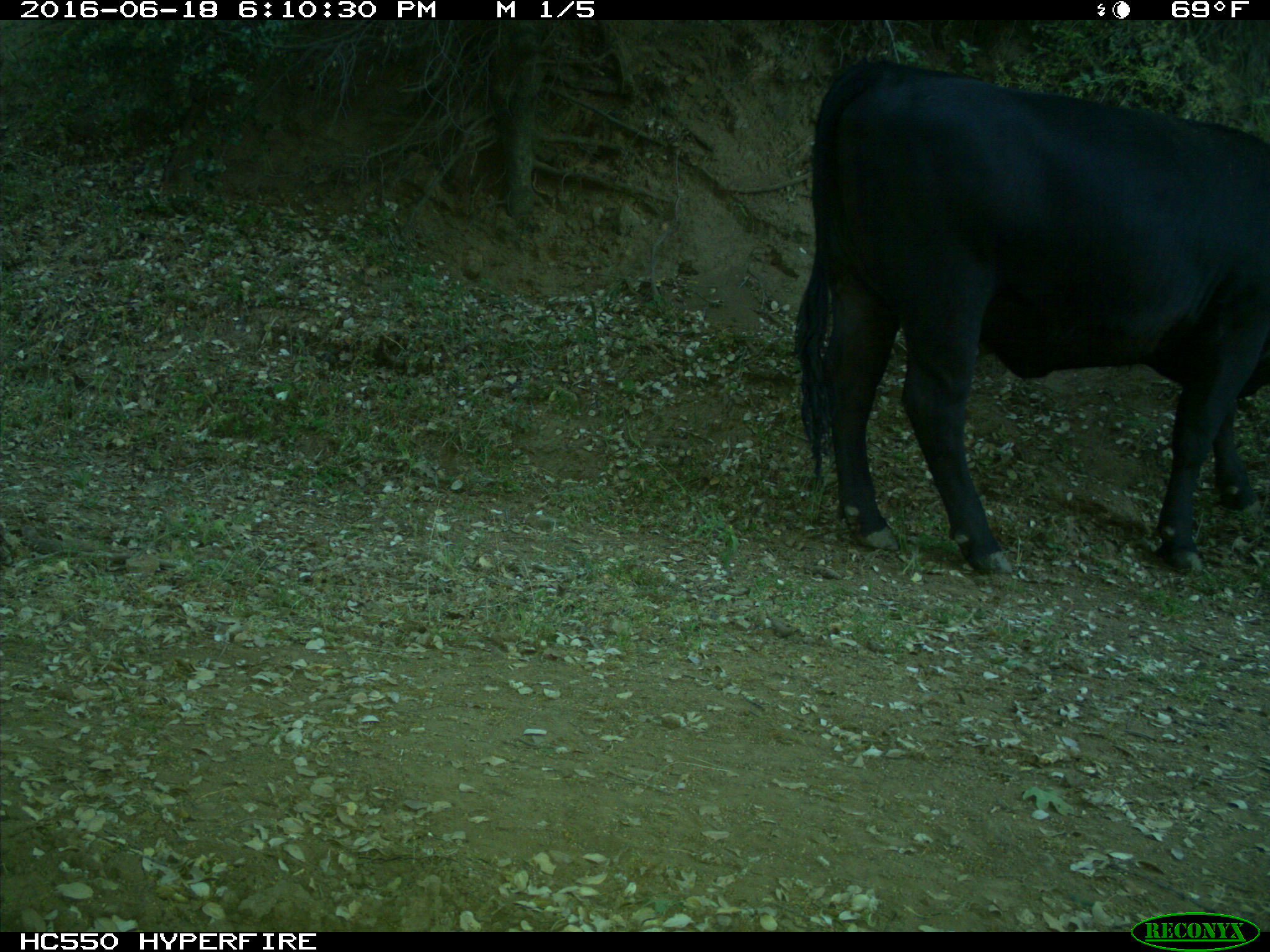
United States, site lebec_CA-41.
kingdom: Animalia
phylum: Chordata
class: Mammalia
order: Artiodactyla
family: Bovidae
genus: Bos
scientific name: Bos taurus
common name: domestic cow